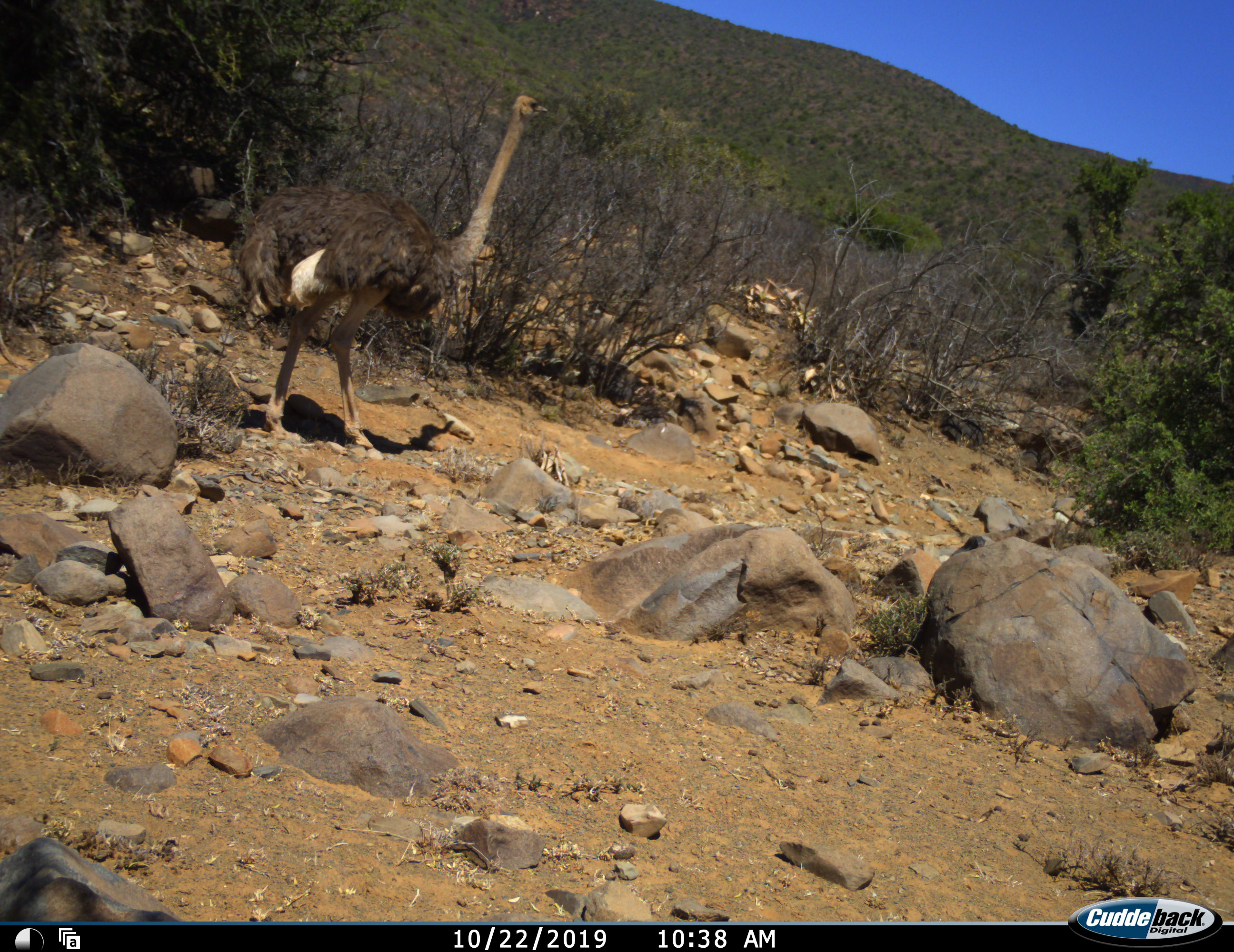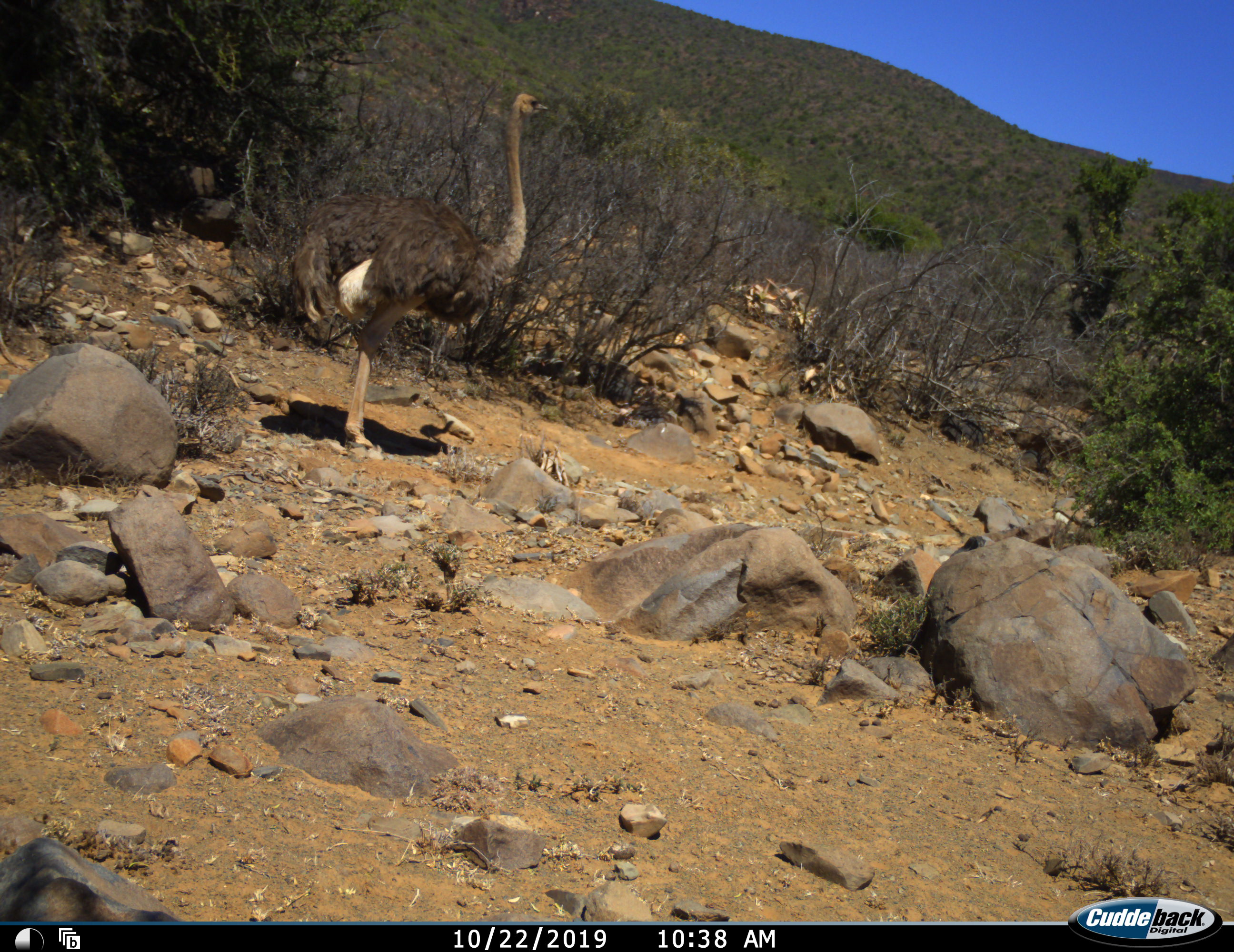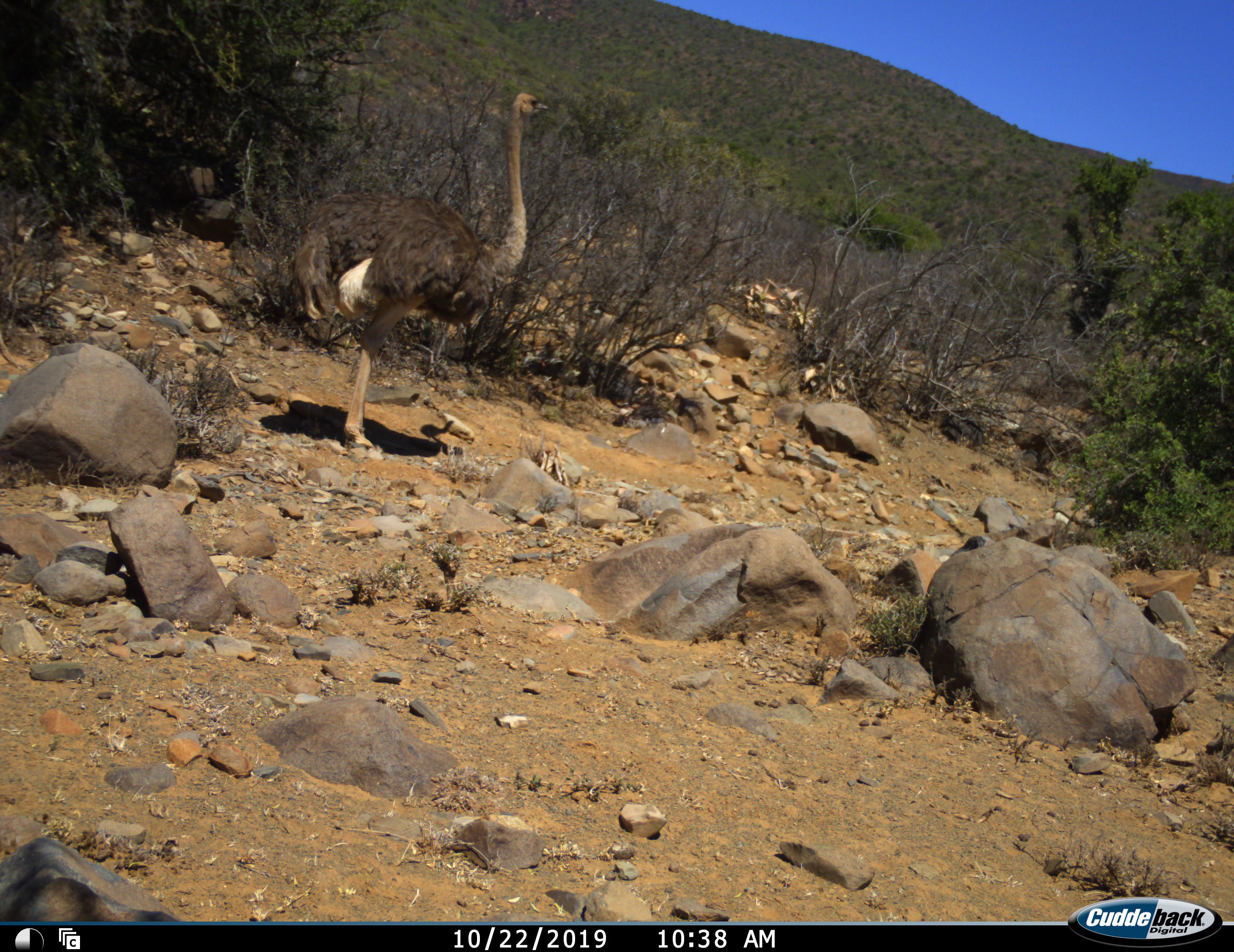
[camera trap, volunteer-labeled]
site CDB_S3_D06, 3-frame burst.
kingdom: Animalia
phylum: Chordata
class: Aves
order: Struthioniformes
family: Struthionidae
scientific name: Struthionidae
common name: ostrich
Ostrich (Struthionidae), count 1. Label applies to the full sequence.